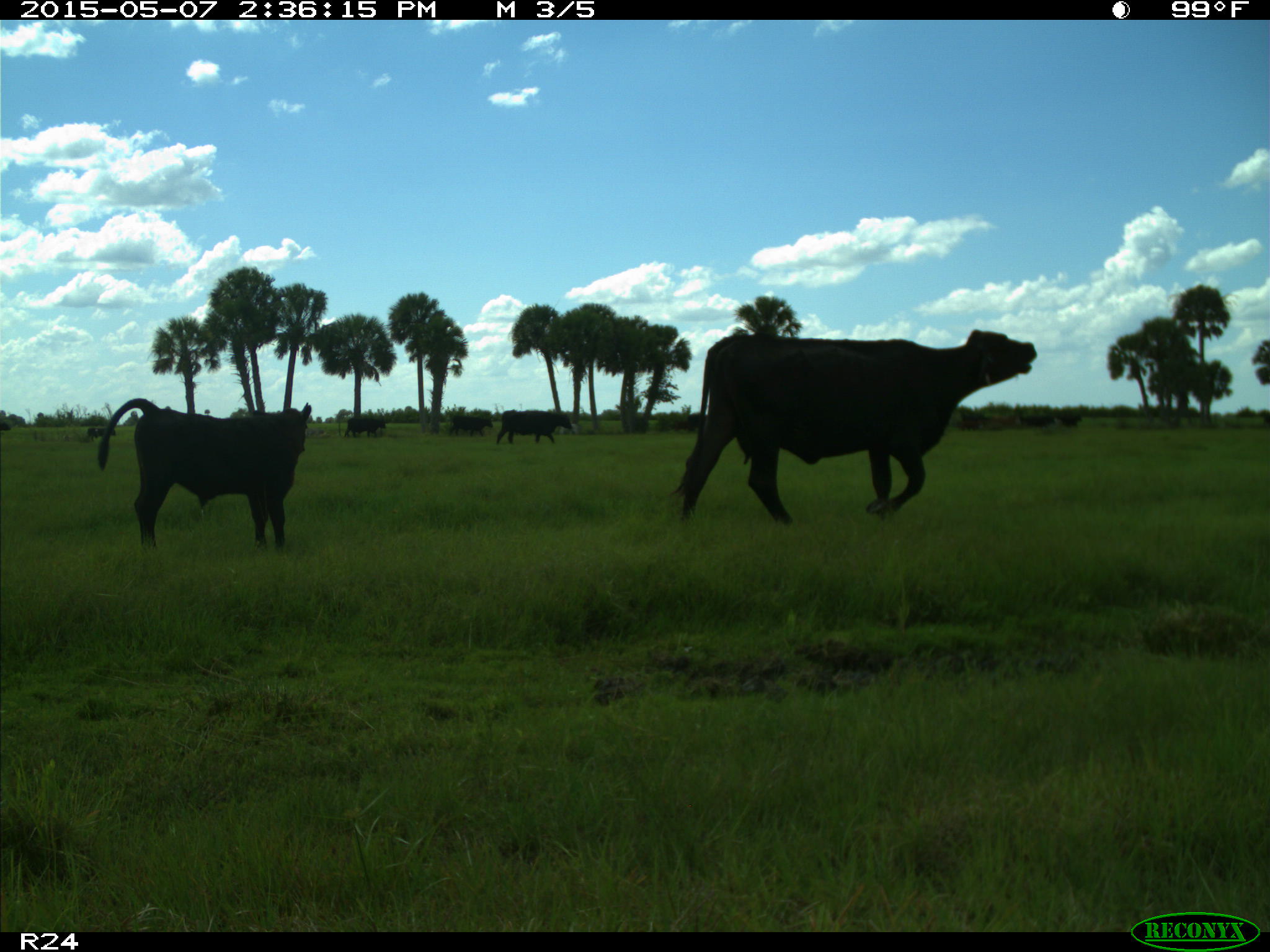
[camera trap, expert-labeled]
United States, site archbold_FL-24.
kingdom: Animalia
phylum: Chordata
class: Mammalia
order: Artiodactyla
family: Bovidae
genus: Bos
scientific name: Bos taurus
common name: domestic cow